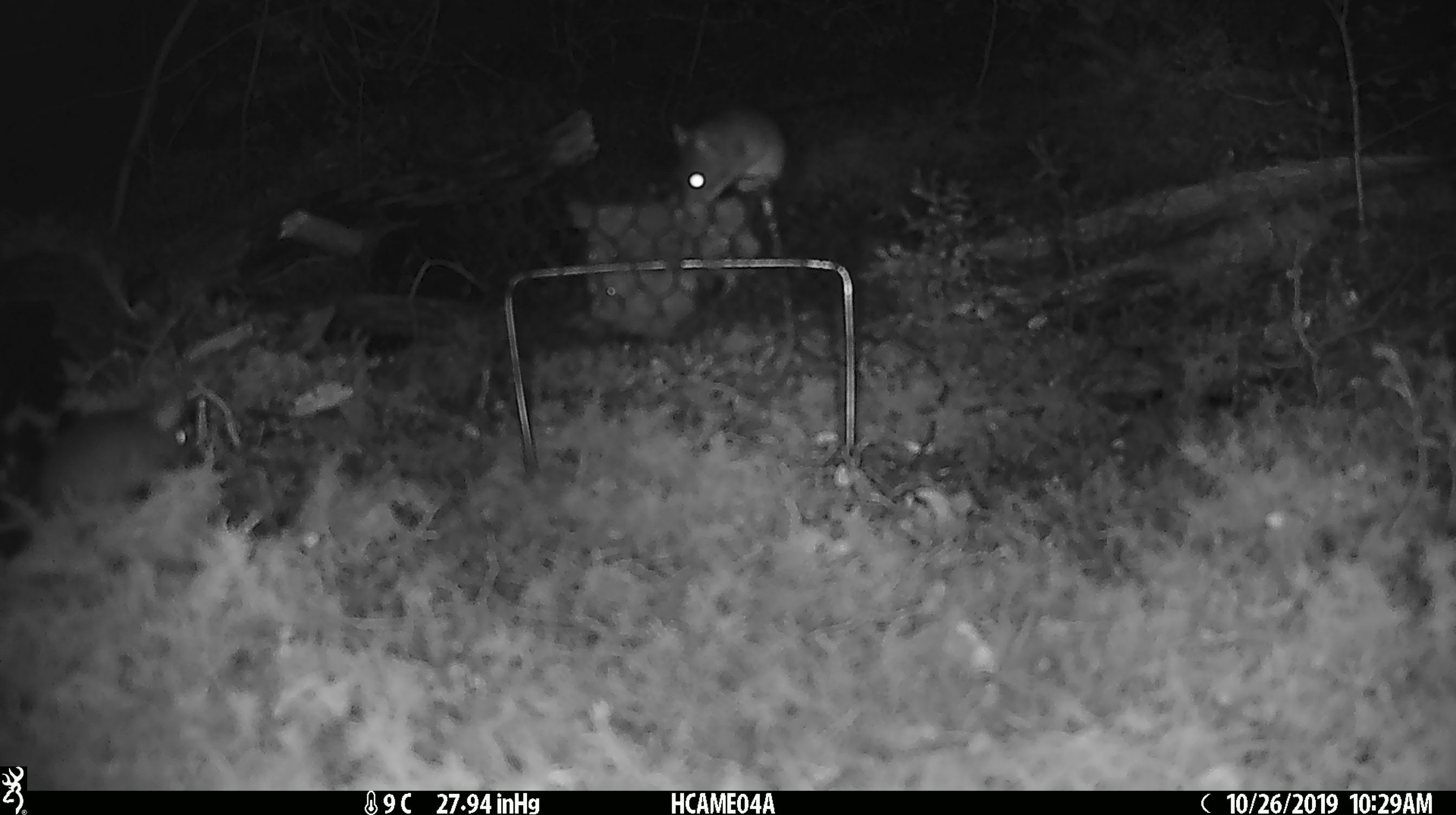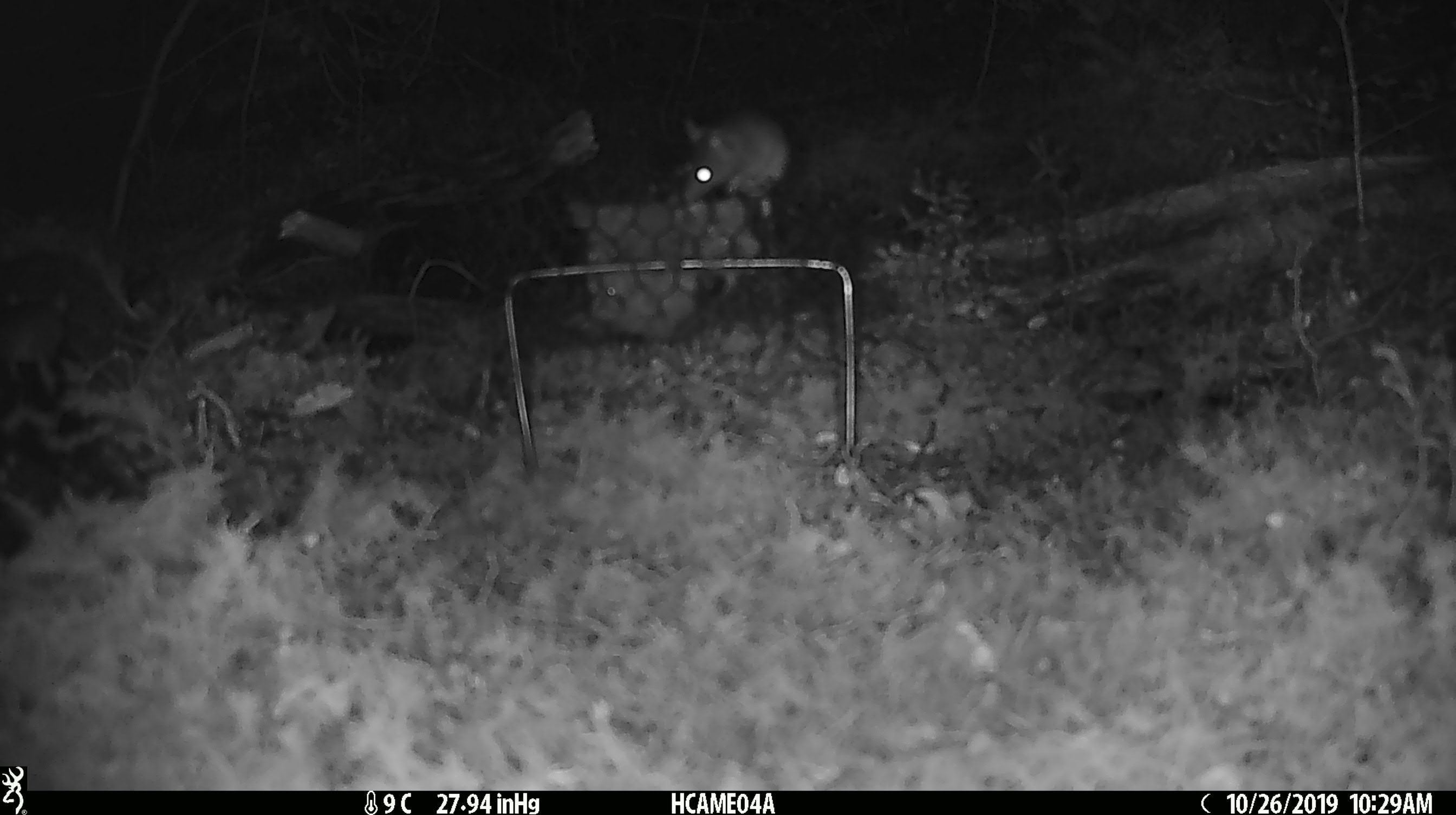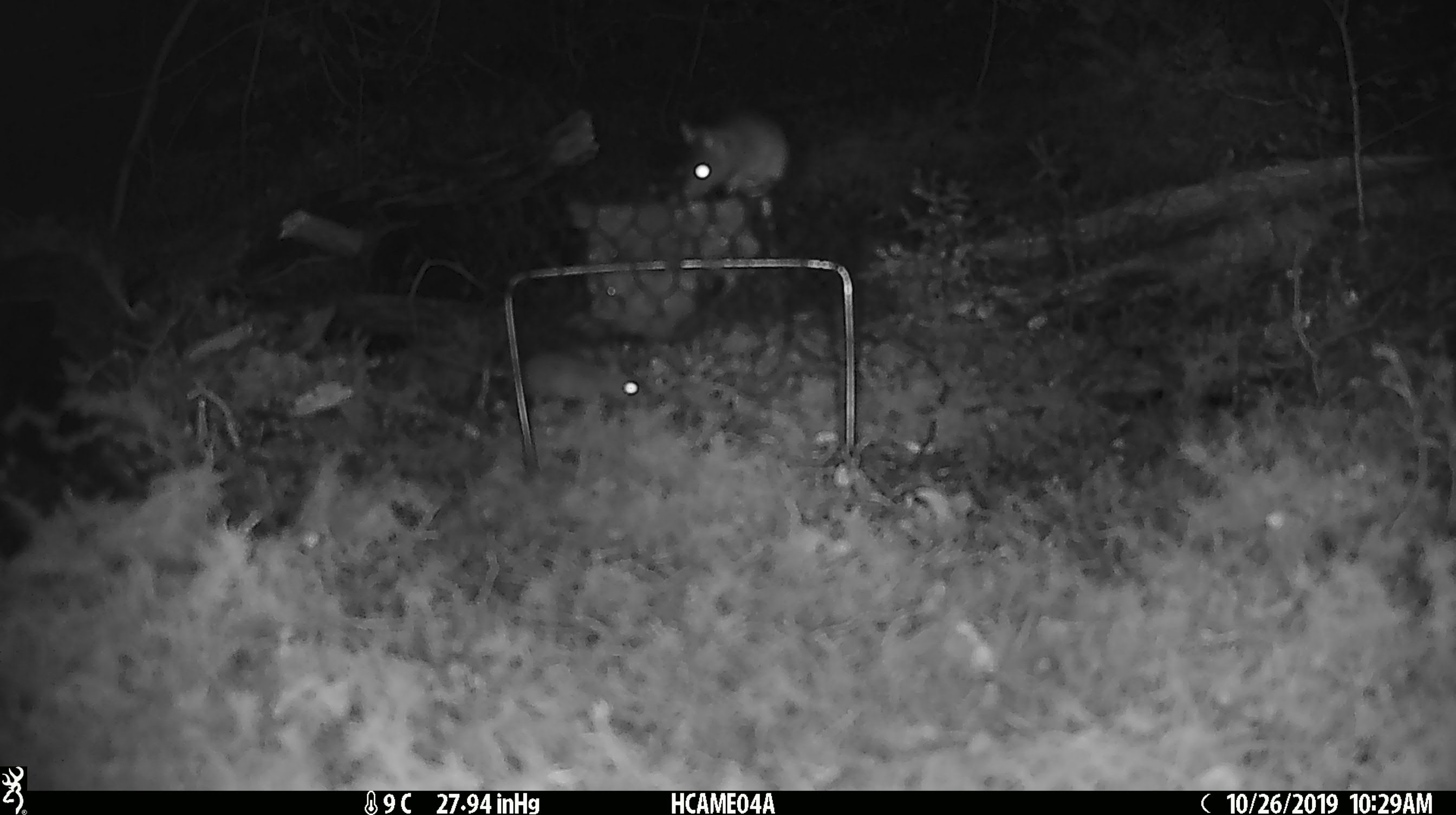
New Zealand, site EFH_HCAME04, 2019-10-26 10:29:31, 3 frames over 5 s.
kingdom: Animalia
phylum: Chordata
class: Mammalia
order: Rodentia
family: Muridae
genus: Mus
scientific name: Mus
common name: mouse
Mouse (Mus).